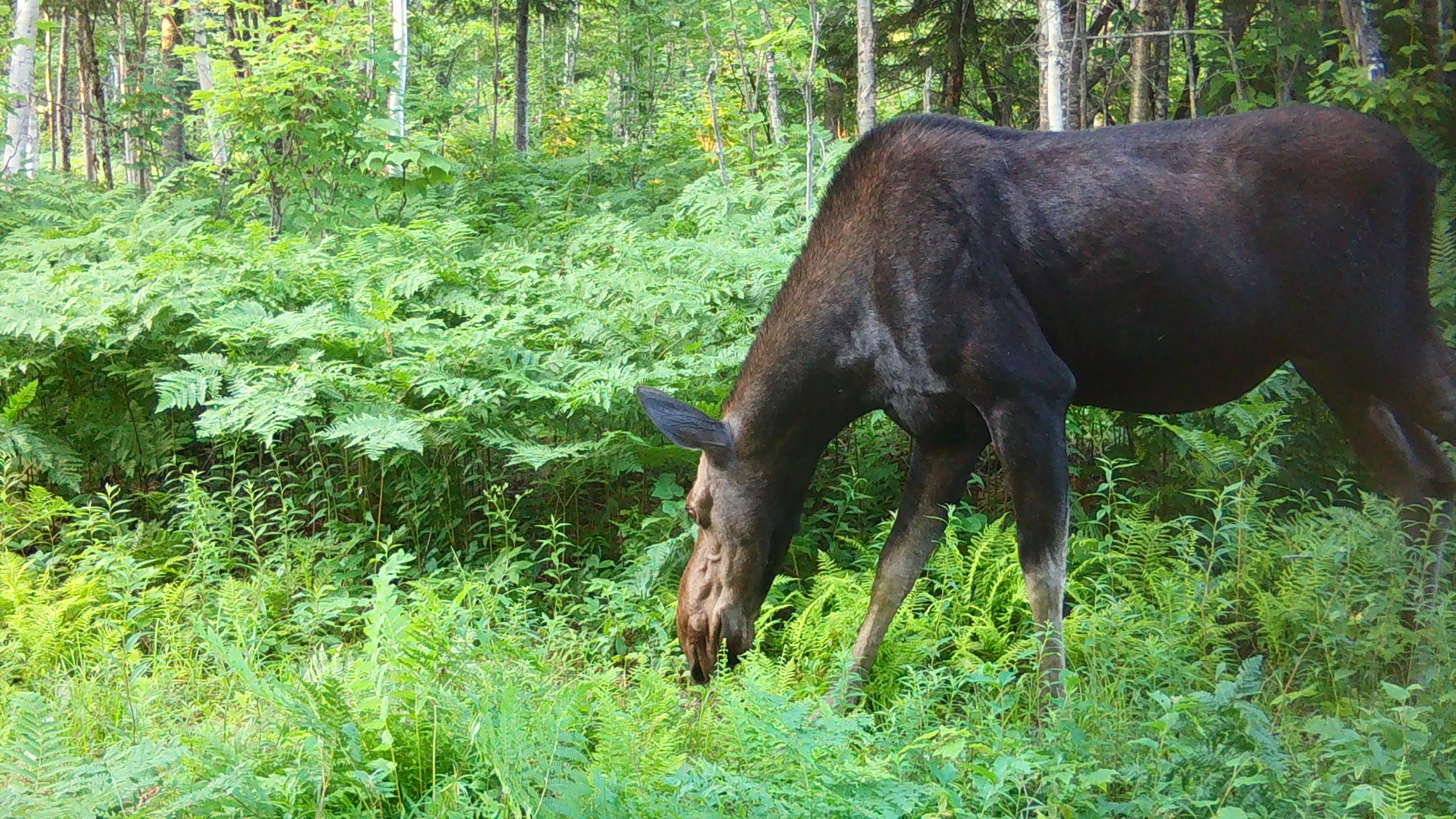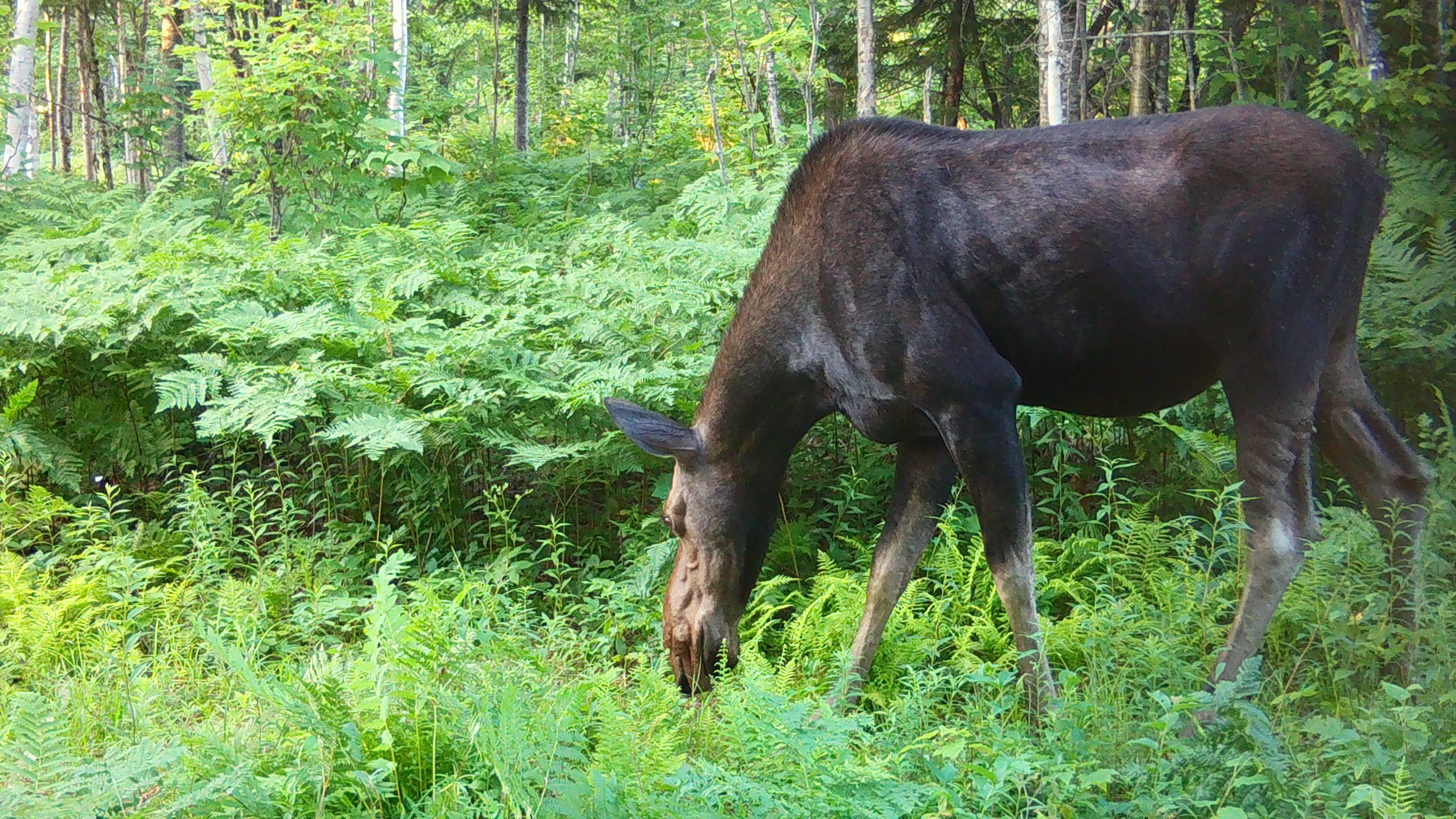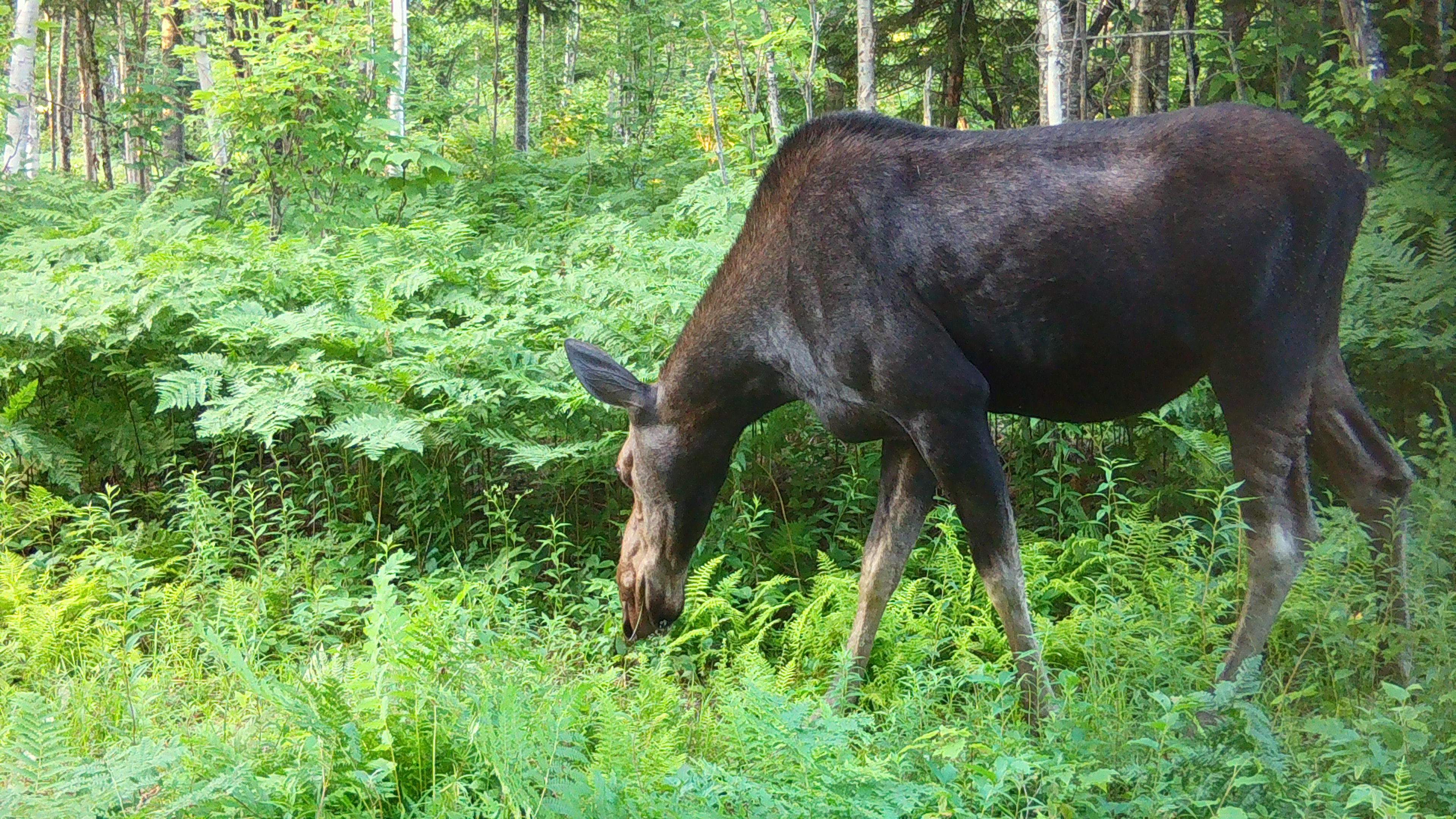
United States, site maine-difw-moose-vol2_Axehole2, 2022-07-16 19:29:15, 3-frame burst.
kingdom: Animalia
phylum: Chordata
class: Mammalia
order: Artiodactyla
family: Cervidae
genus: Alces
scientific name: Alces alces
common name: moose